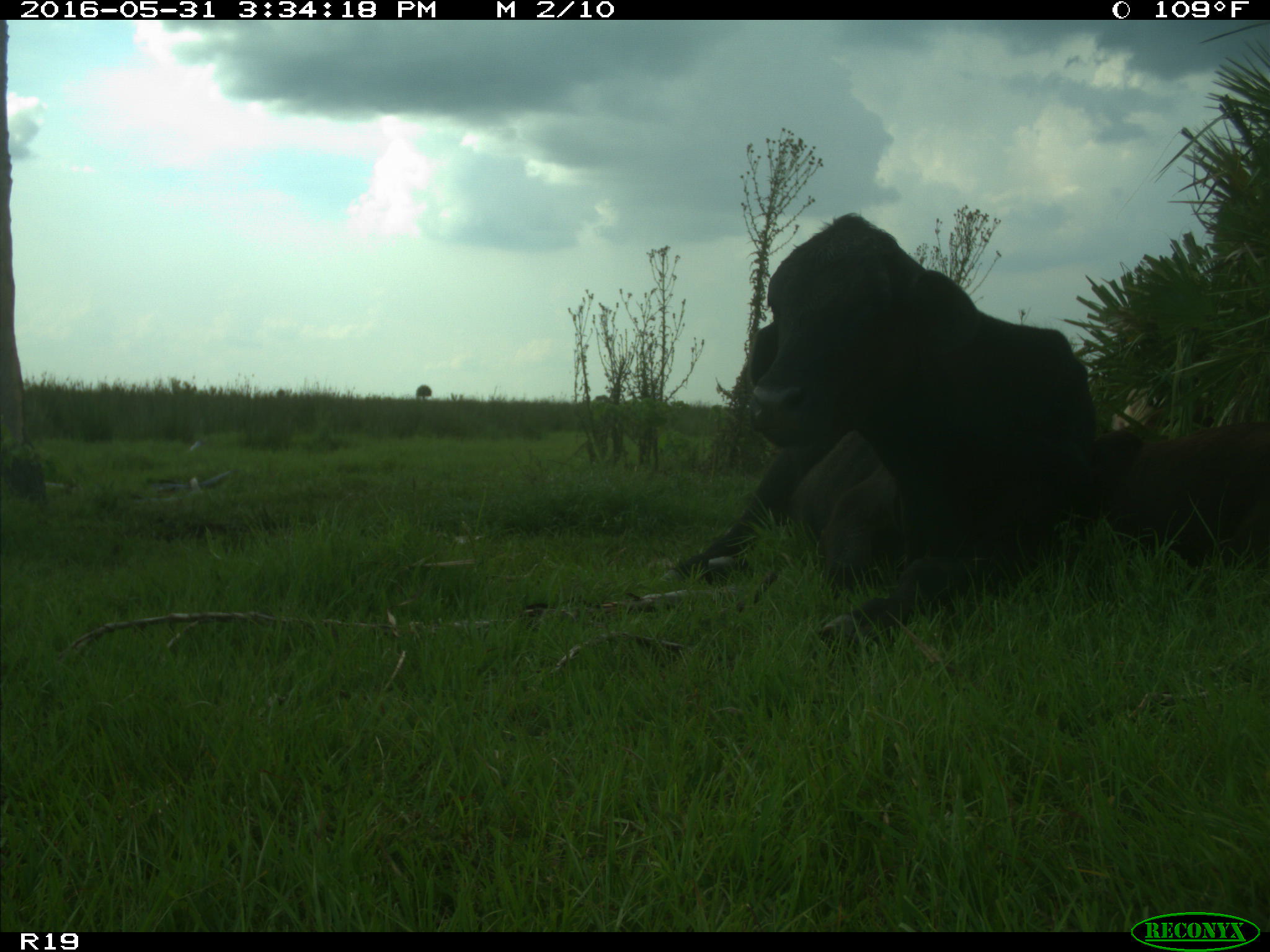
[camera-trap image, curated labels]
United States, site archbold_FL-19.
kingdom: Animalia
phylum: Chordata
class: Mammalia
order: Artiodactyla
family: Bovidae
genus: Bos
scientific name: Bos taurus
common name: domestic cow